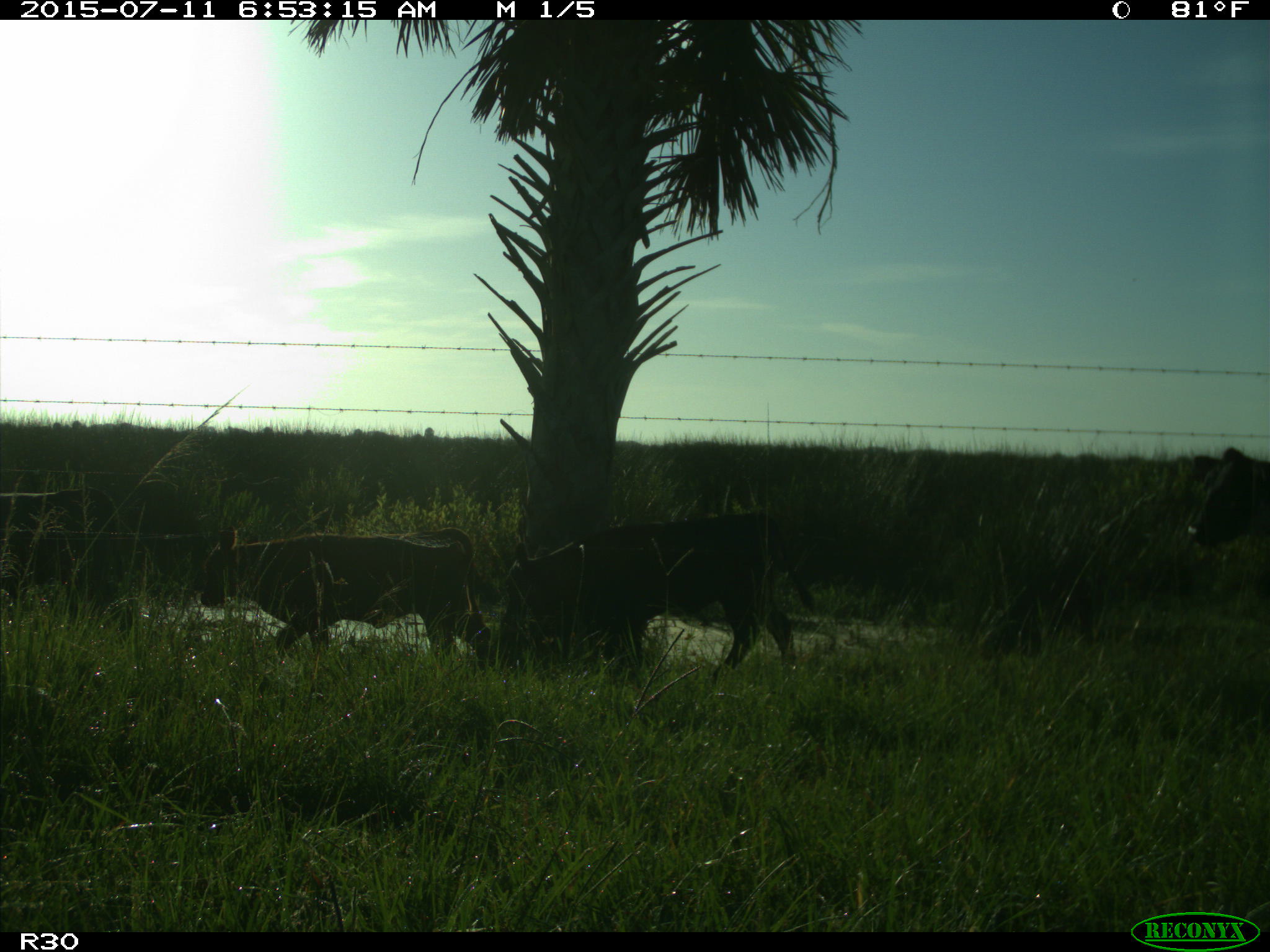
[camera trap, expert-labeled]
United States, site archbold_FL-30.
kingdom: Animalia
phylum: Chordata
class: Mammalia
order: Artiodactyla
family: Bovidae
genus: Bos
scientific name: Bos taurus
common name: domestic cow